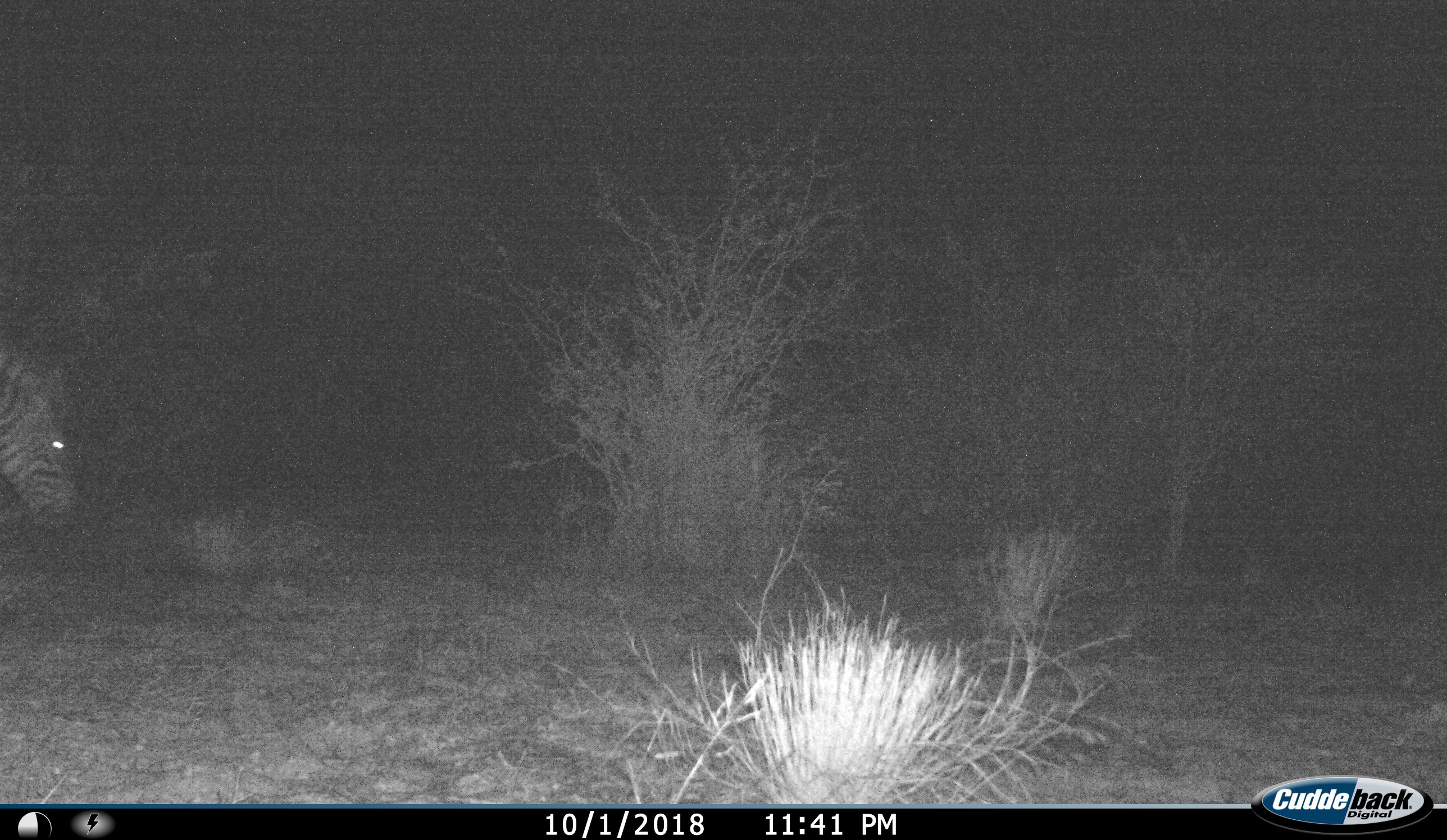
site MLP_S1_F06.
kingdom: Animalia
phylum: Chordata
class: Mammalia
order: Perissodactyla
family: Equidae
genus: Equus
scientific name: Equus quagga burchellii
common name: burchell's zebra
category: zebraburchells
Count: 1.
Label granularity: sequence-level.